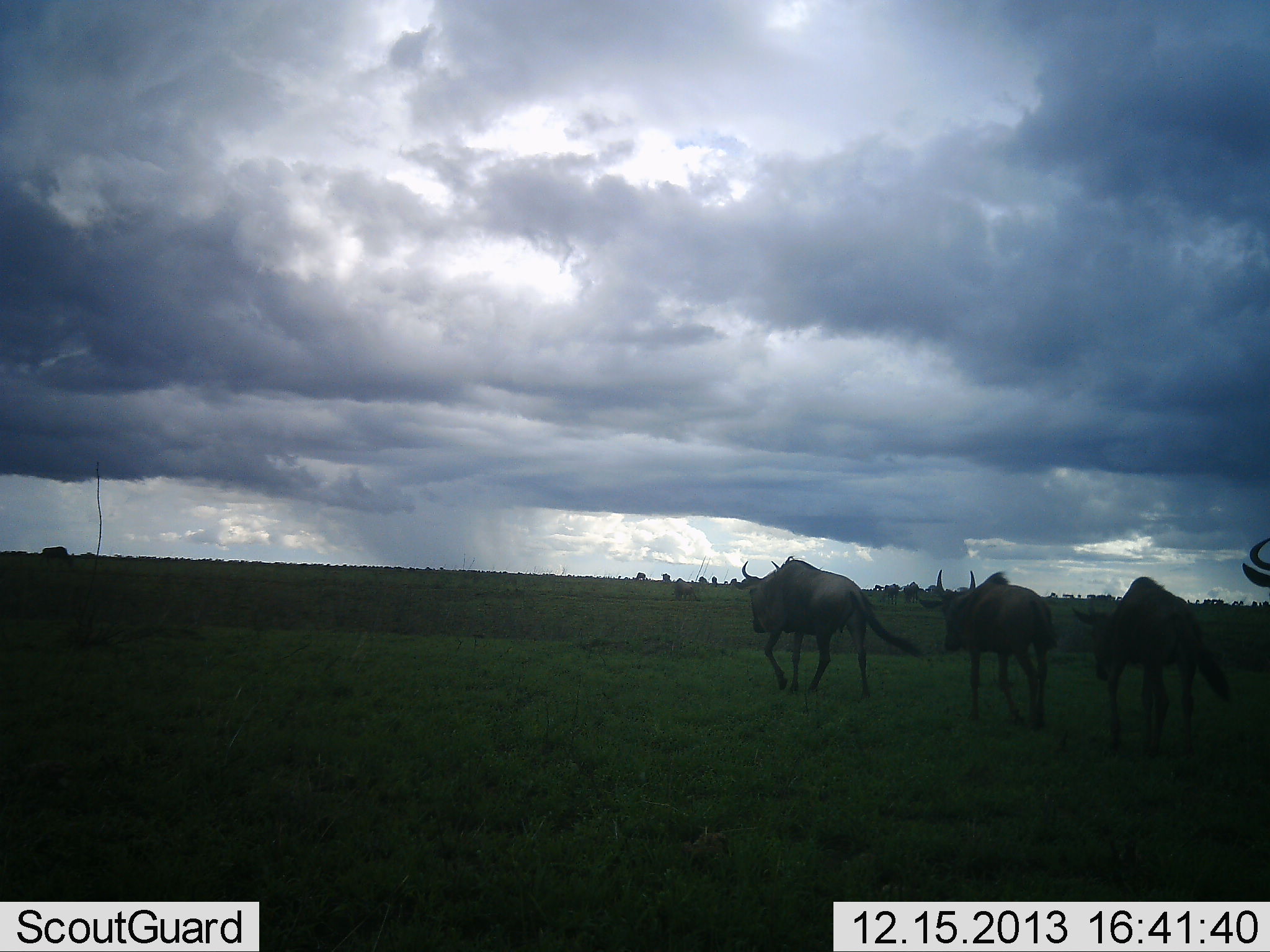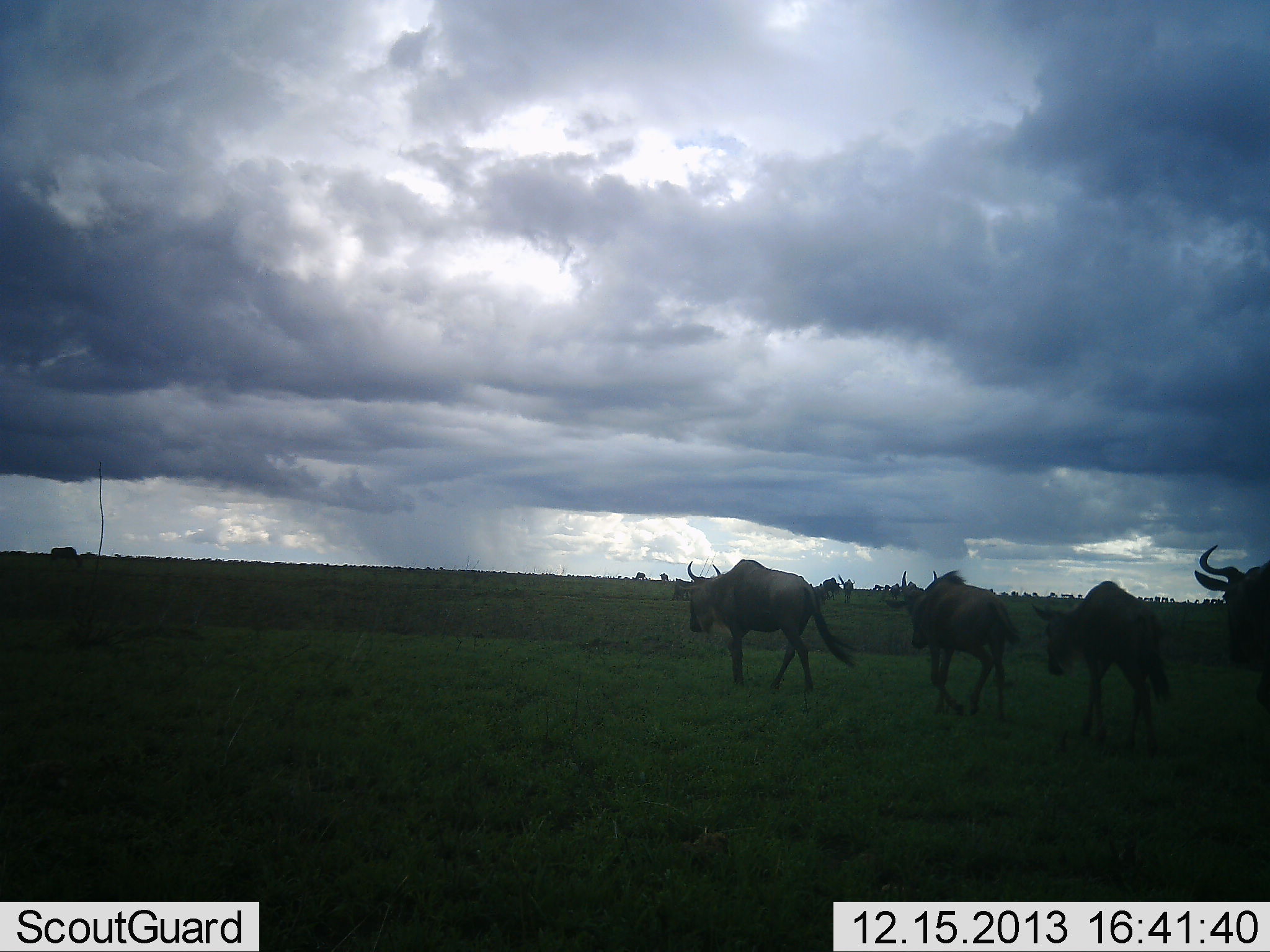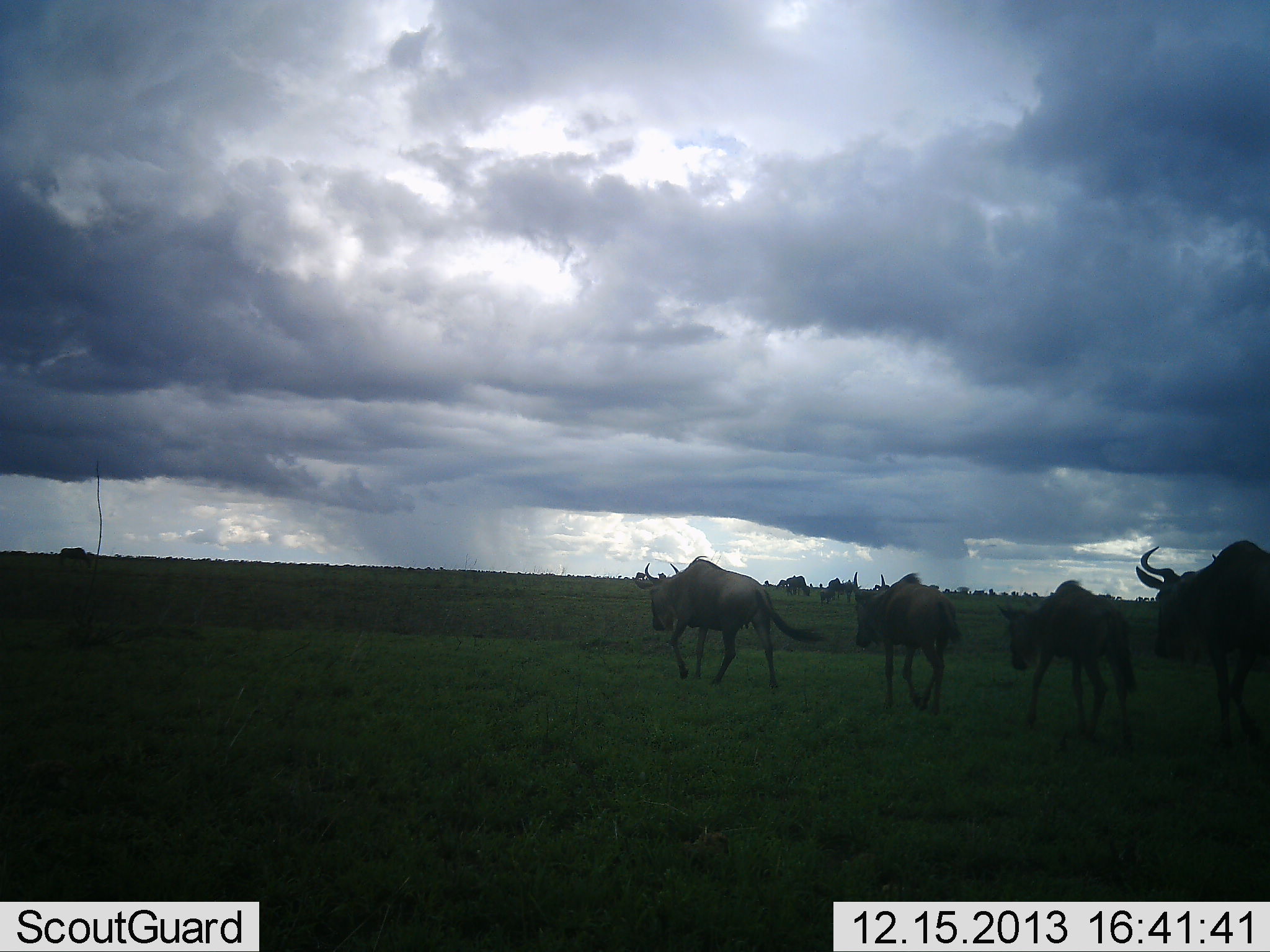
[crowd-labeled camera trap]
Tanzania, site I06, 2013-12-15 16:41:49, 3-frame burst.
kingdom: Animalia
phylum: Chordata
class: Mammalia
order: Artiodactyla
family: Bovidae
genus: Connochaetes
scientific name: Connochaetes taurinus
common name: blue wildebeest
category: wildebeest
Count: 4.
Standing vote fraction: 9%.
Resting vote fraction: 0%.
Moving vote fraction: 82%.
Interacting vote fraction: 0%.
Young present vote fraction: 0%.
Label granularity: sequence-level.